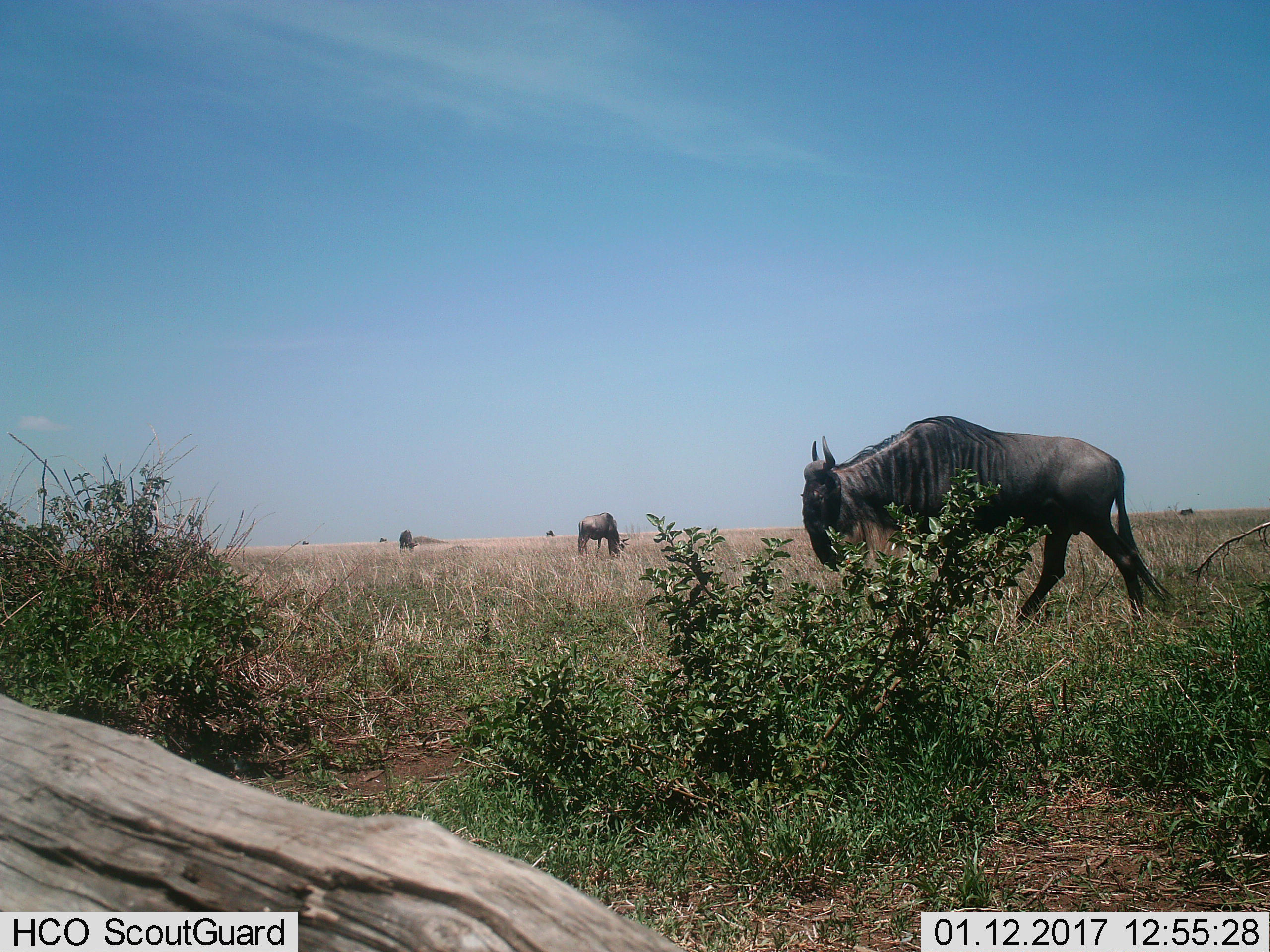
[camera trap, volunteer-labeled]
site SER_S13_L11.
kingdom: Animalia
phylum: Chordata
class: Mammalia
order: Artiodactyla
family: Bovidae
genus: Connochaetes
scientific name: Connochaetes taurinus taurinus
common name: blue wildebeest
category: wildebeestblue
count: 3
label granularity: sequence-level